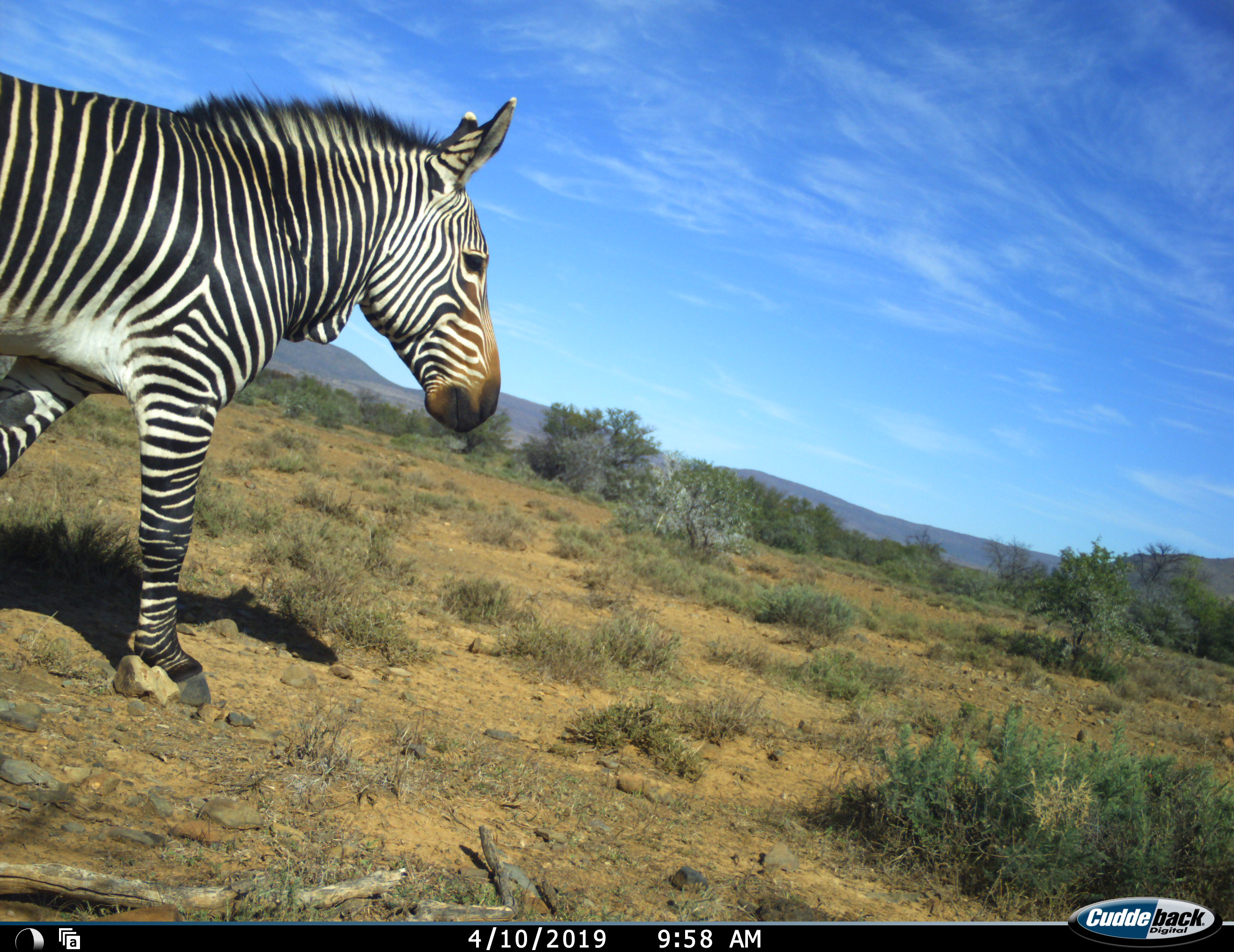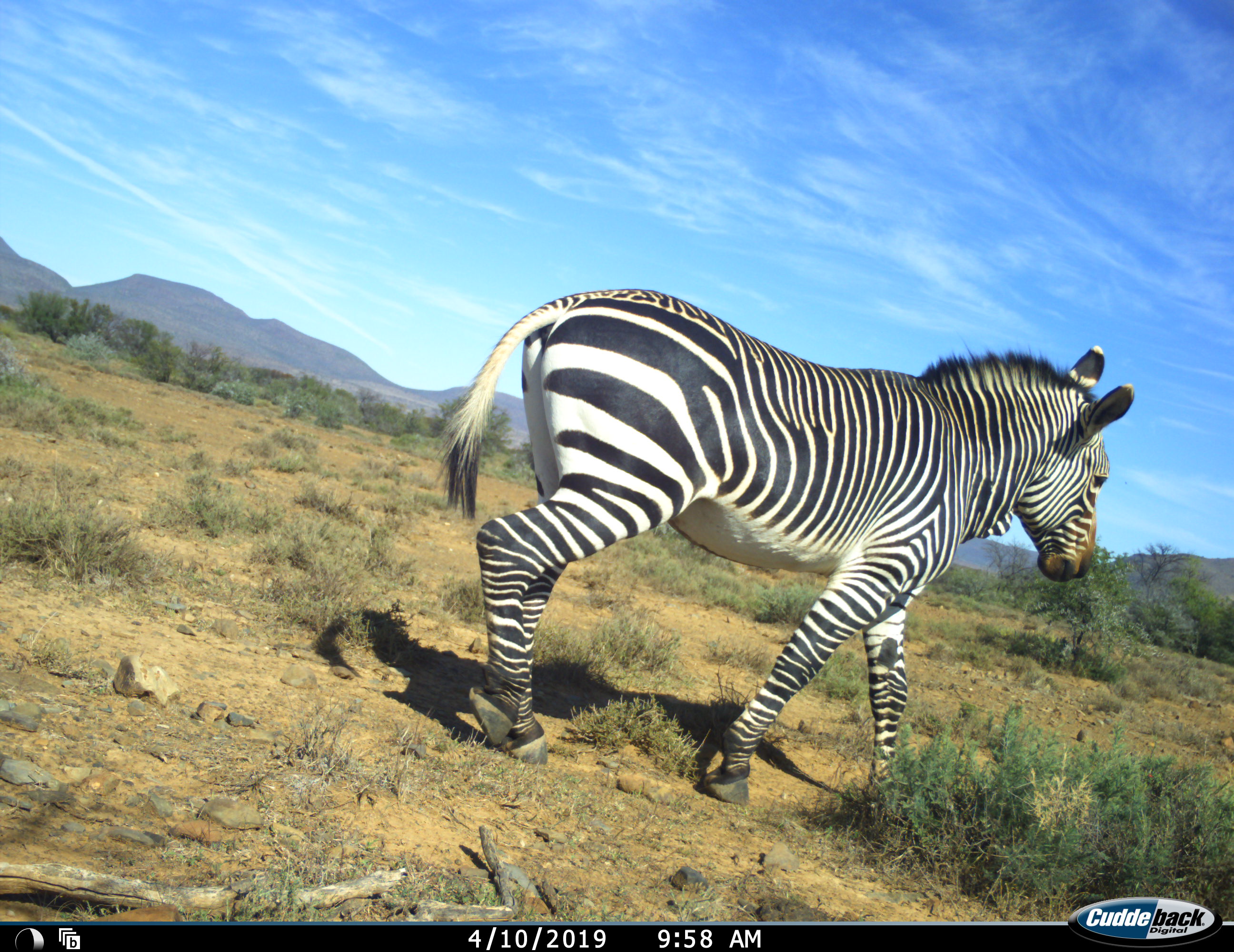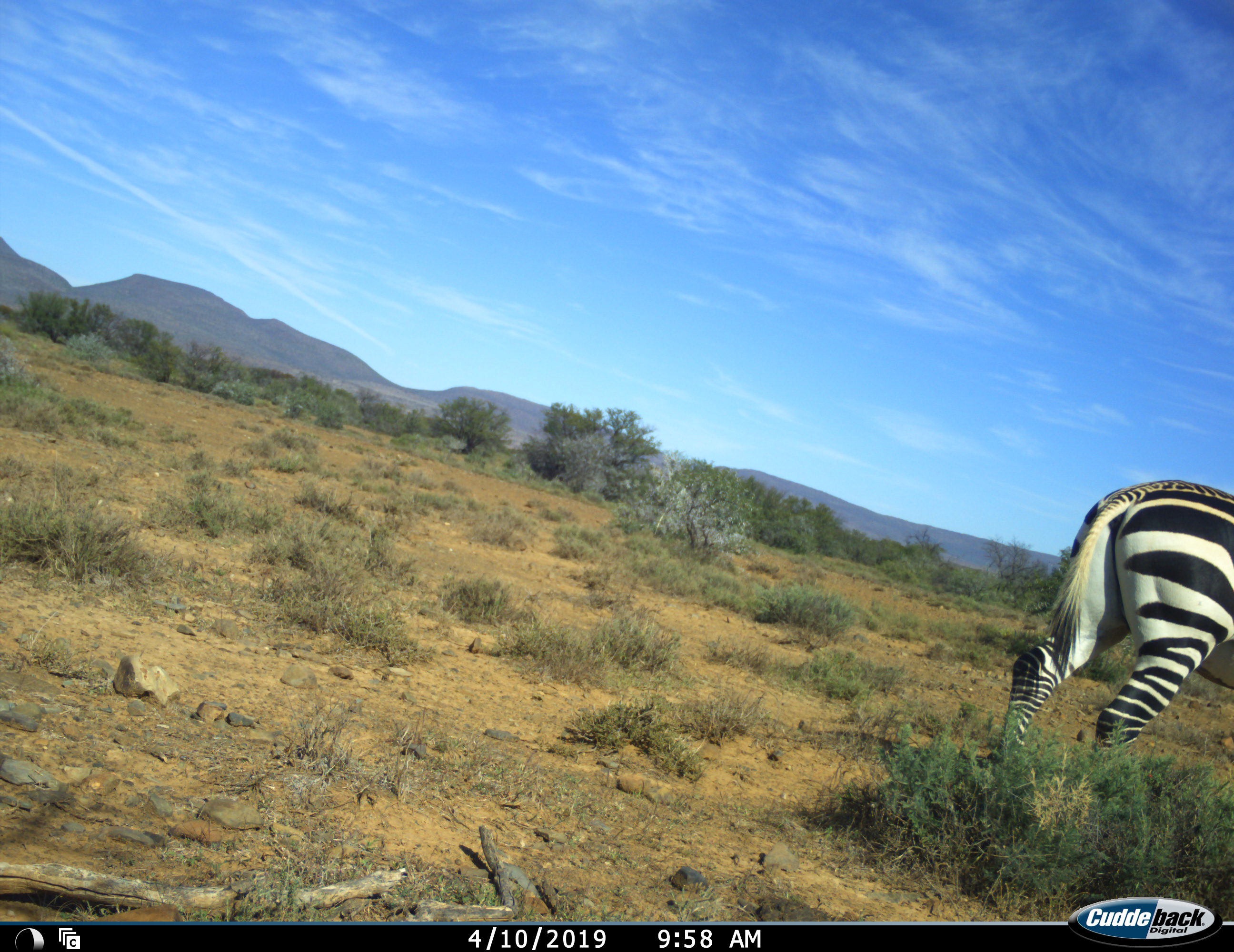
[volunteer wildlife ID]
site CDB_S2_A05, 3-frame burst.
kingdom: Animalia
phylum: Chordata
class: Mammalia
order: Perissodactyla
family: Equidae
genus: Equus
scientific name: Equus zebra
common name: mountain zebra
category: zebramountain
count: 1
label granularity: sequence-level